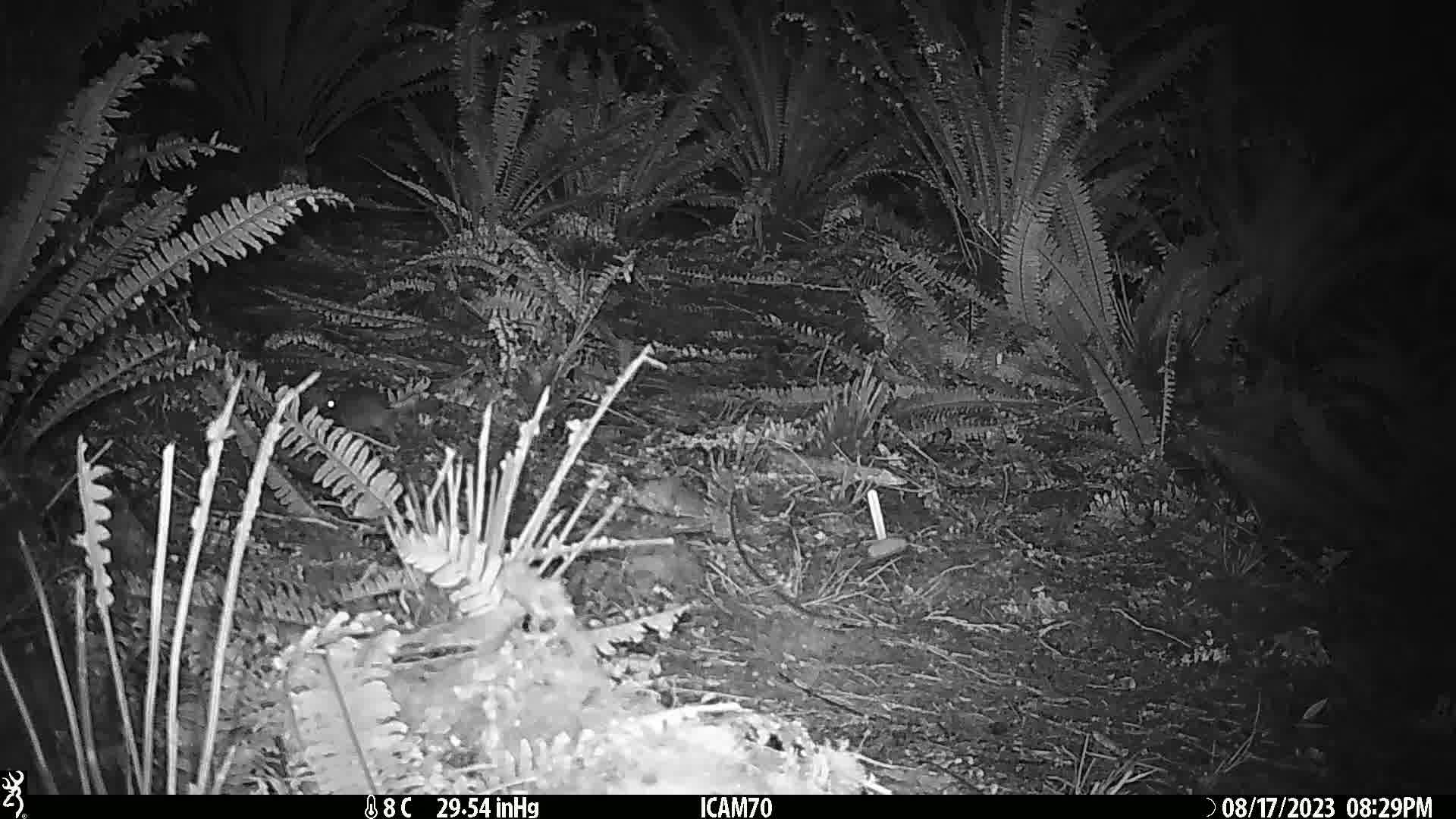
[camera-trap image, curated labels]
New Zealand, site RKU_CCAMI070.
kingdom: Animalia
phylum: Chordata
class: Mammalia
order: Rodentia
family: Muridae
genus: Rattus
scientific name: Rattus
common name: rat